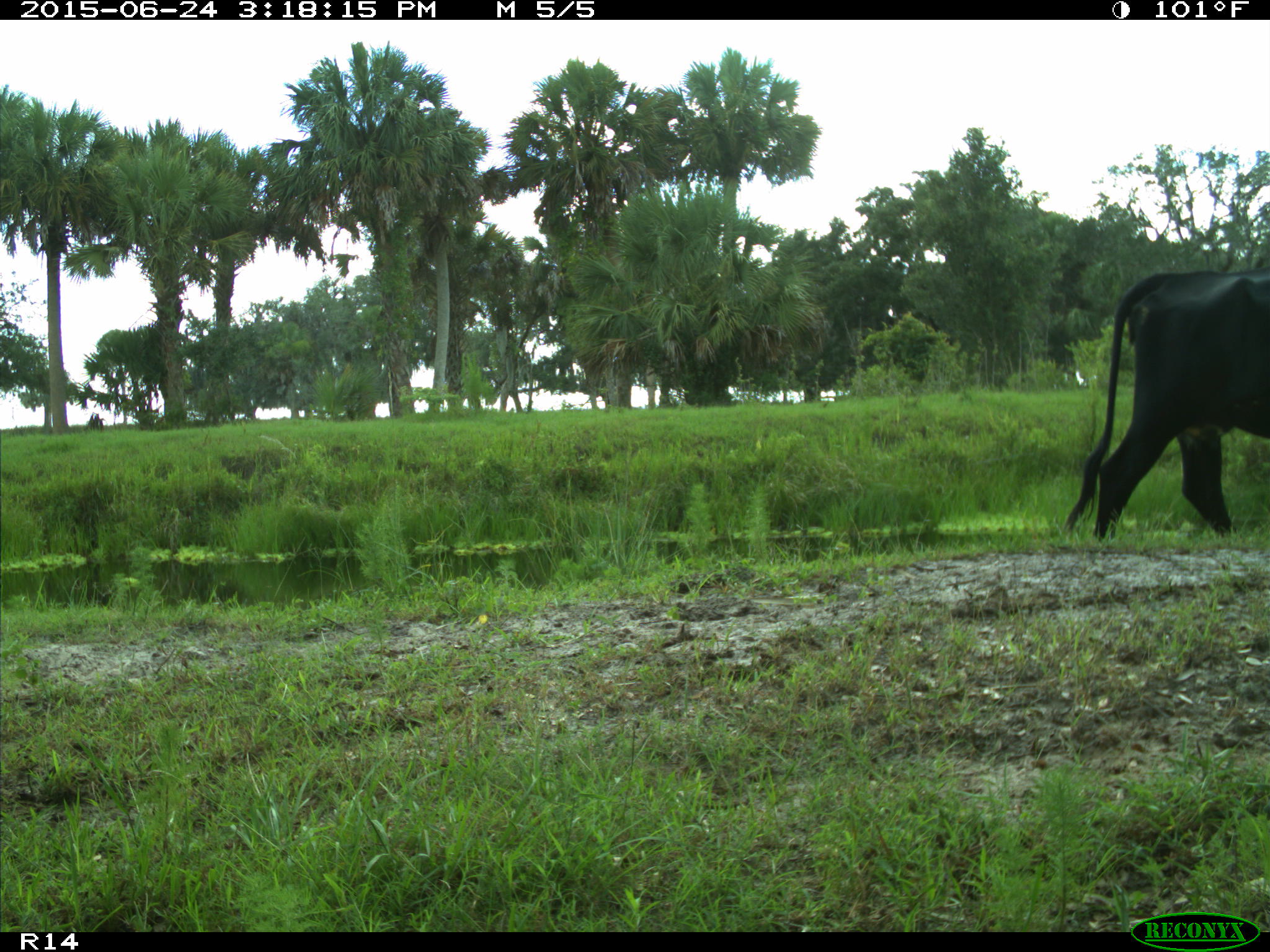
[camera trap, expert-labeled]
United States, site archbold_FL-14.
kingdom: Animalia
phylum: Chordata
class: Mammalia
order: Artiodactyla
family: Bovidae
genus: Bos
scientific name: Bos taurus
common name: domestic cow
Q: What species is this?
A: Bos taurus (domestic cow).